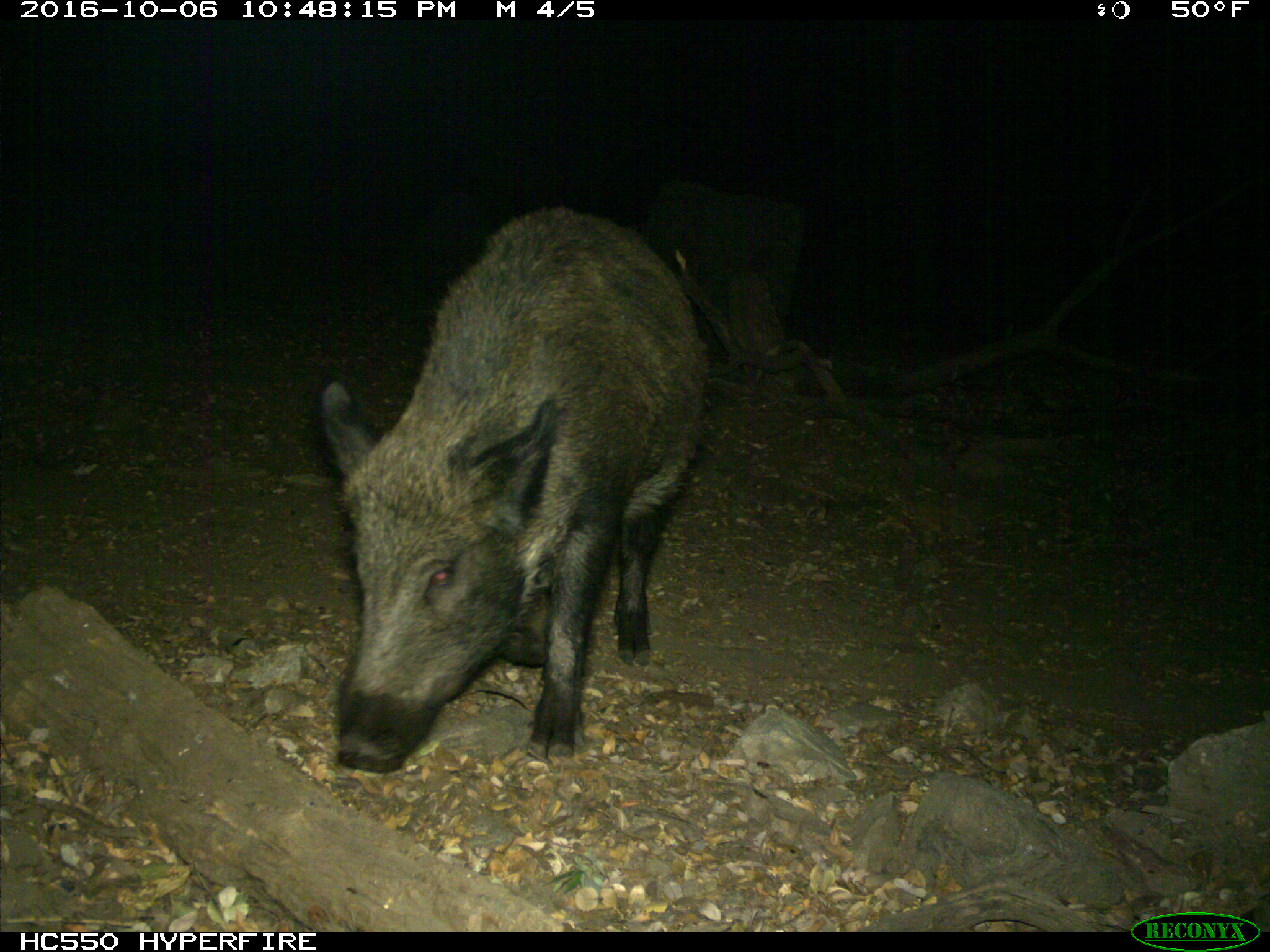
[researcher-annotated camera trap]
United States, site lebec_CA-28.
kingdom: Animalia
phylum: Chordata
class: Mammalia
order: Artiodactyla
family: Suidae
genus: Sus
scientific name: Sus scrofa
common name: wild boar